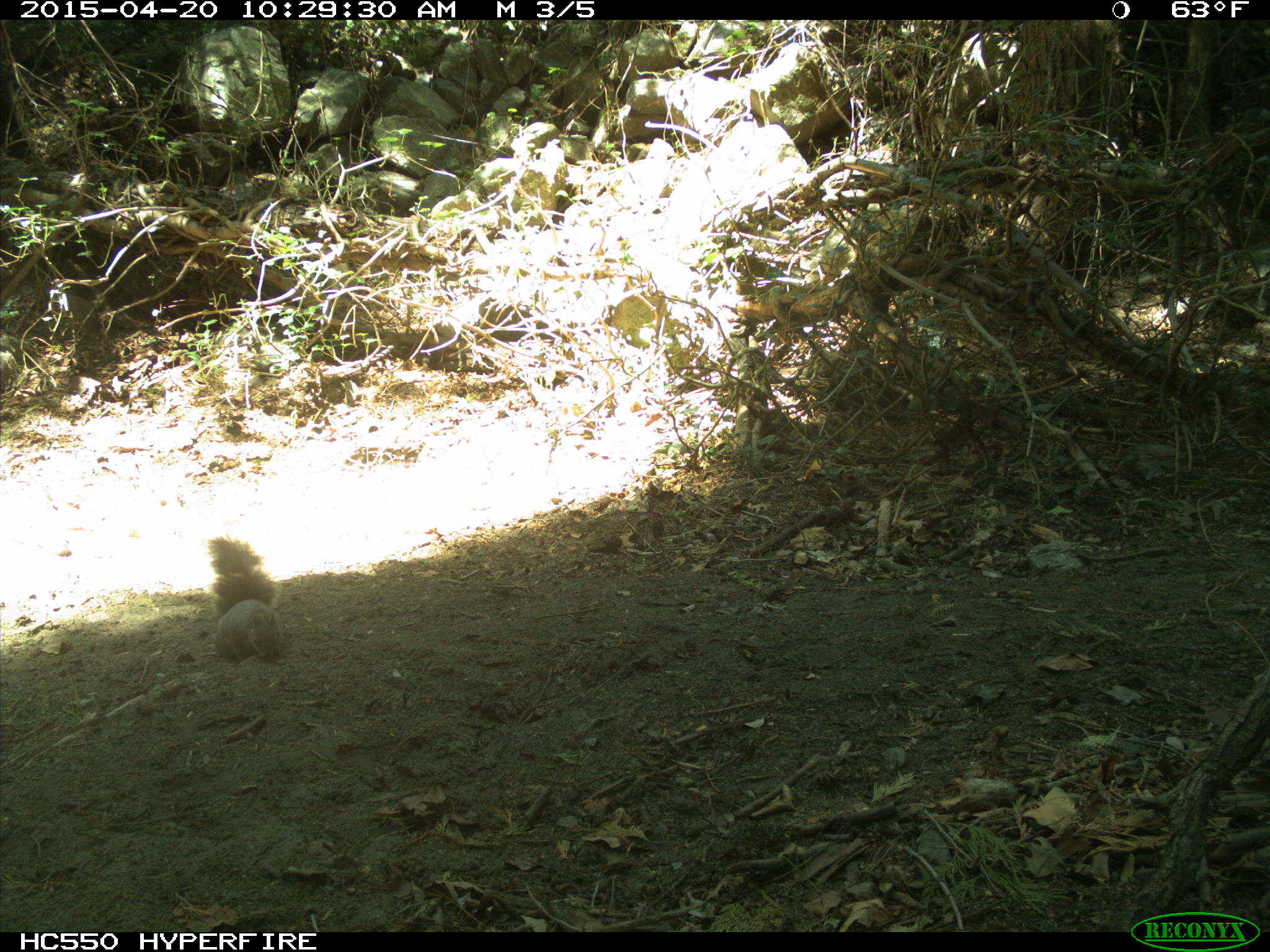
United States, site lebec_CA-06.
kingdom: Animalia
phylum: Chordata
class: Mammalia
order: Rodentia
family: Sciuridae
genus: Sciurus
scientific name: Sciurus carolinensis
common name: eastern gray squirrel